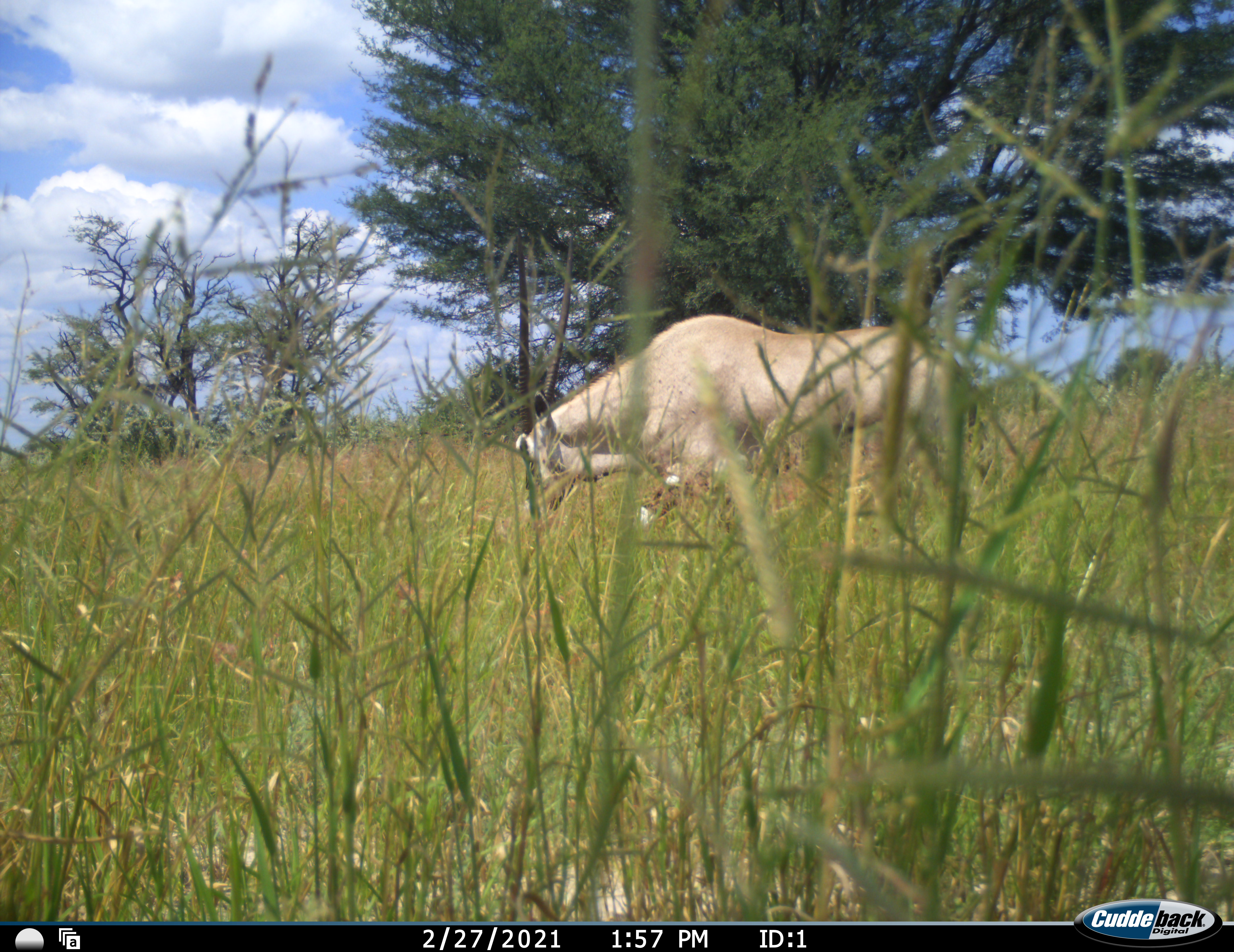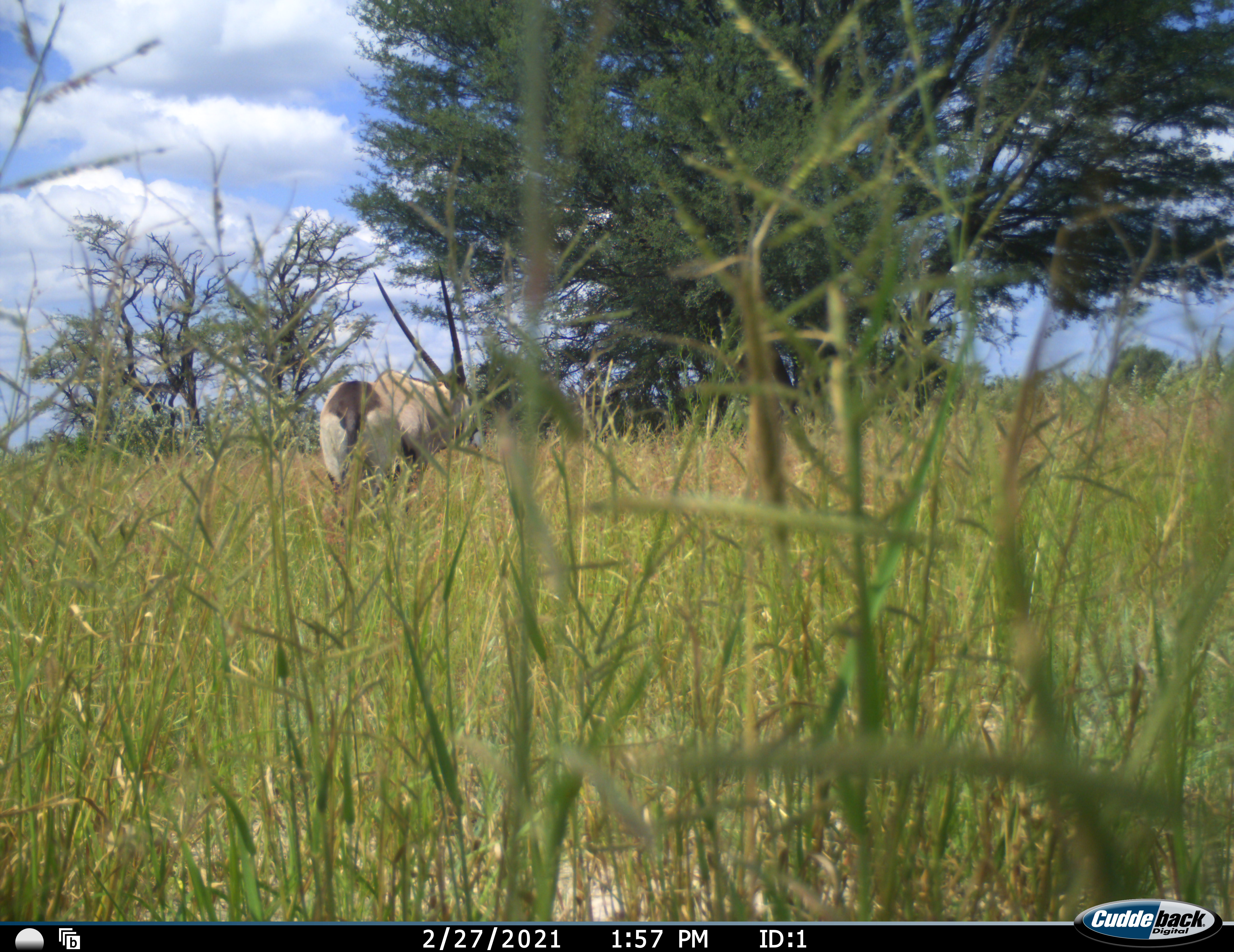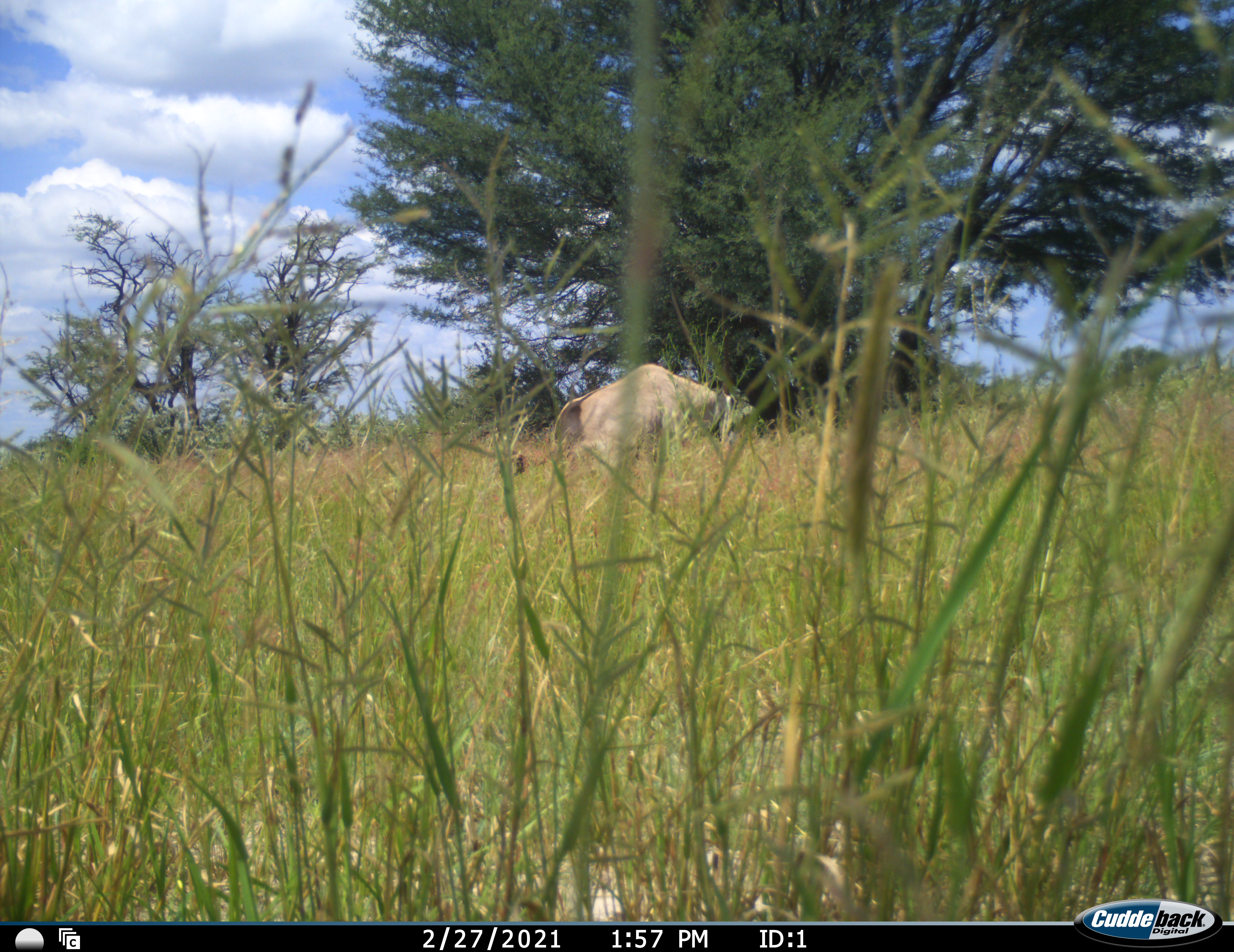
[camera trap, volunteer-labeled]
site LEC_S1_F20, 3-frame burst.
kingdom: Animalia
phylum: Chordata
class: Mammalia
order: Artiodactyla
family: Bovidae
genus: Oryx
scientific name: Oryx gazella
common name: gemsbok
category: oryx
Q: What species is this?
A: Oryx (gemsbok) (Oryx gazella).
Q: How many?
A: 1.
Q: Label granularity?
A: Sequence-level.